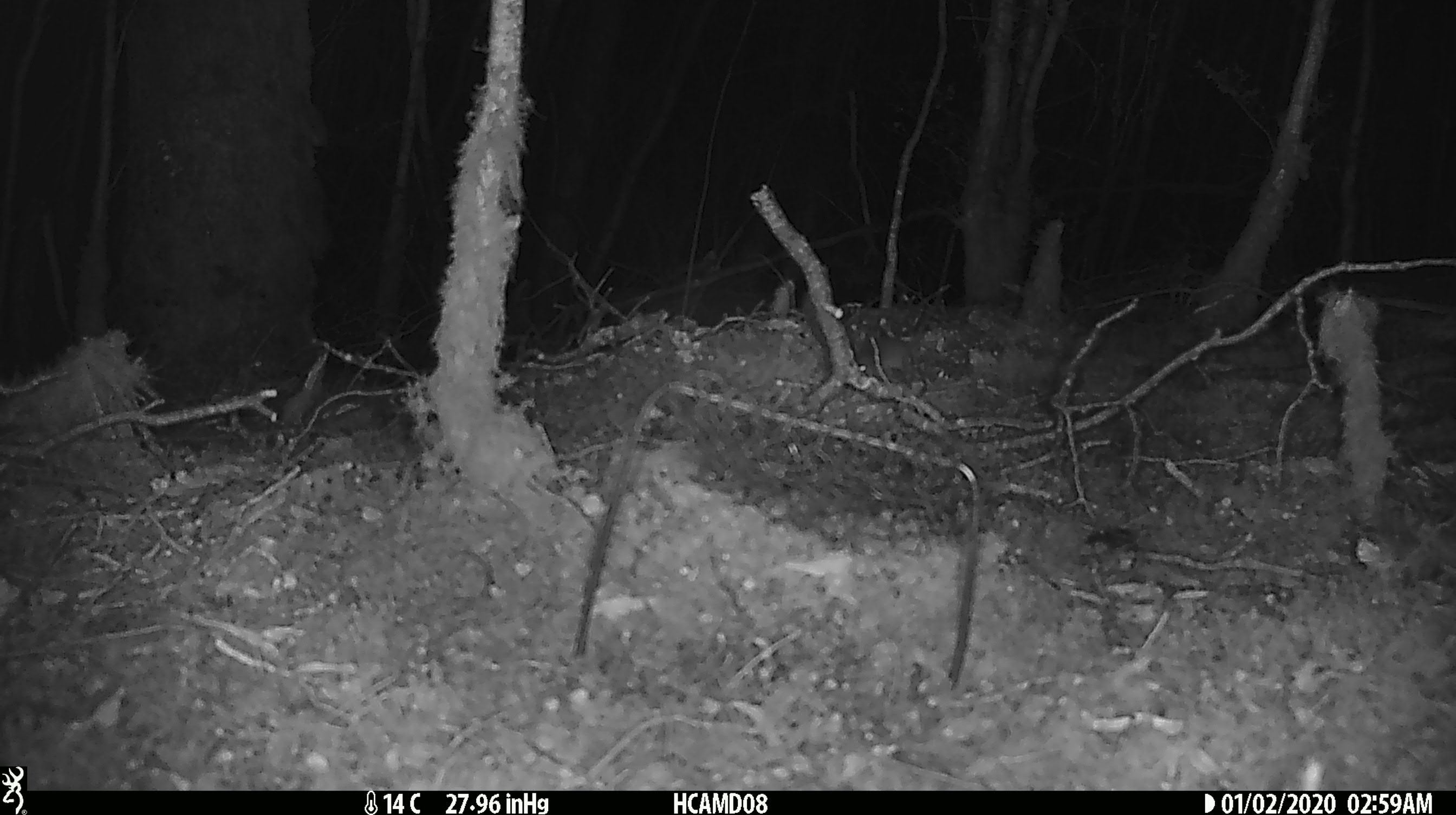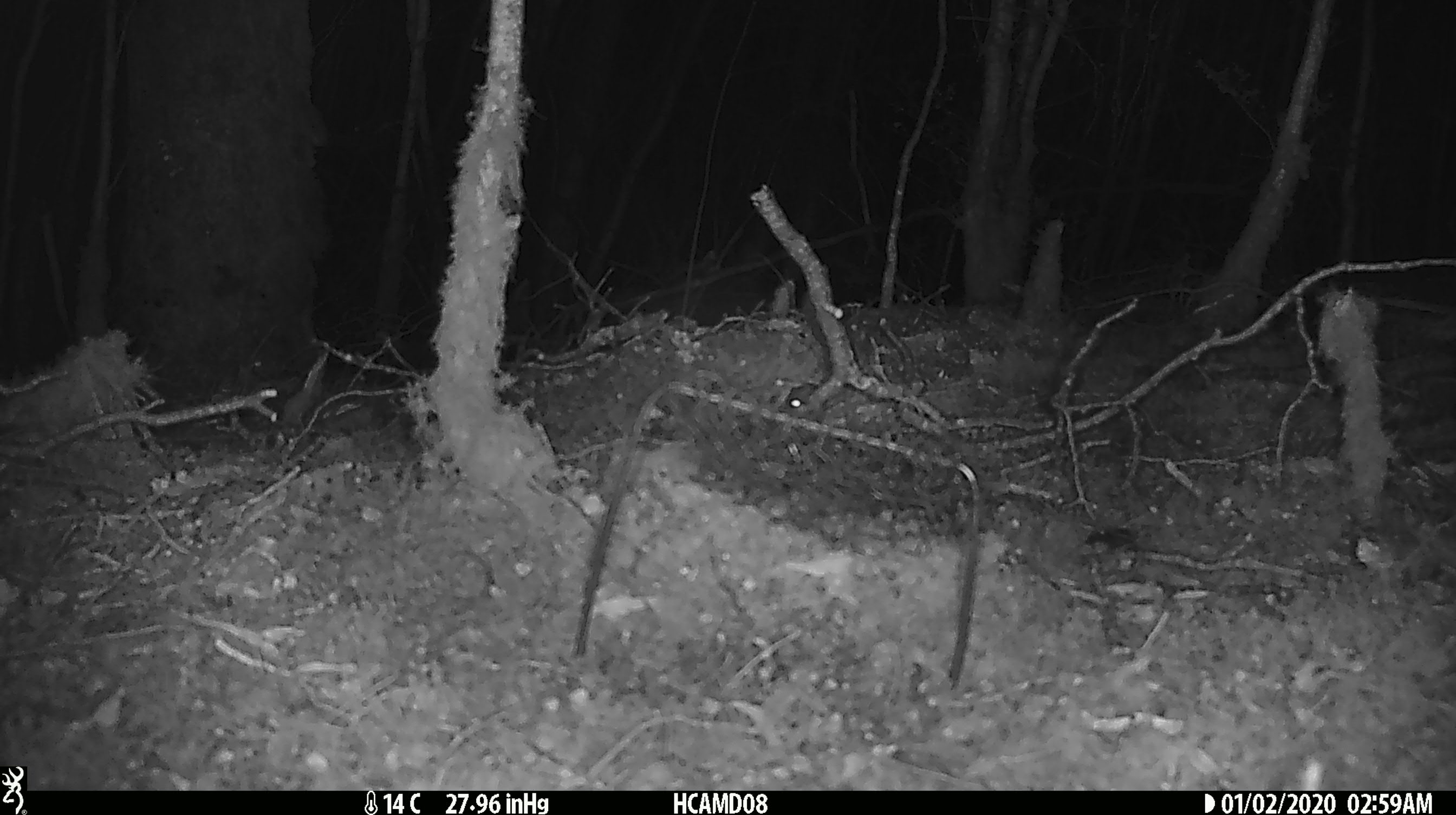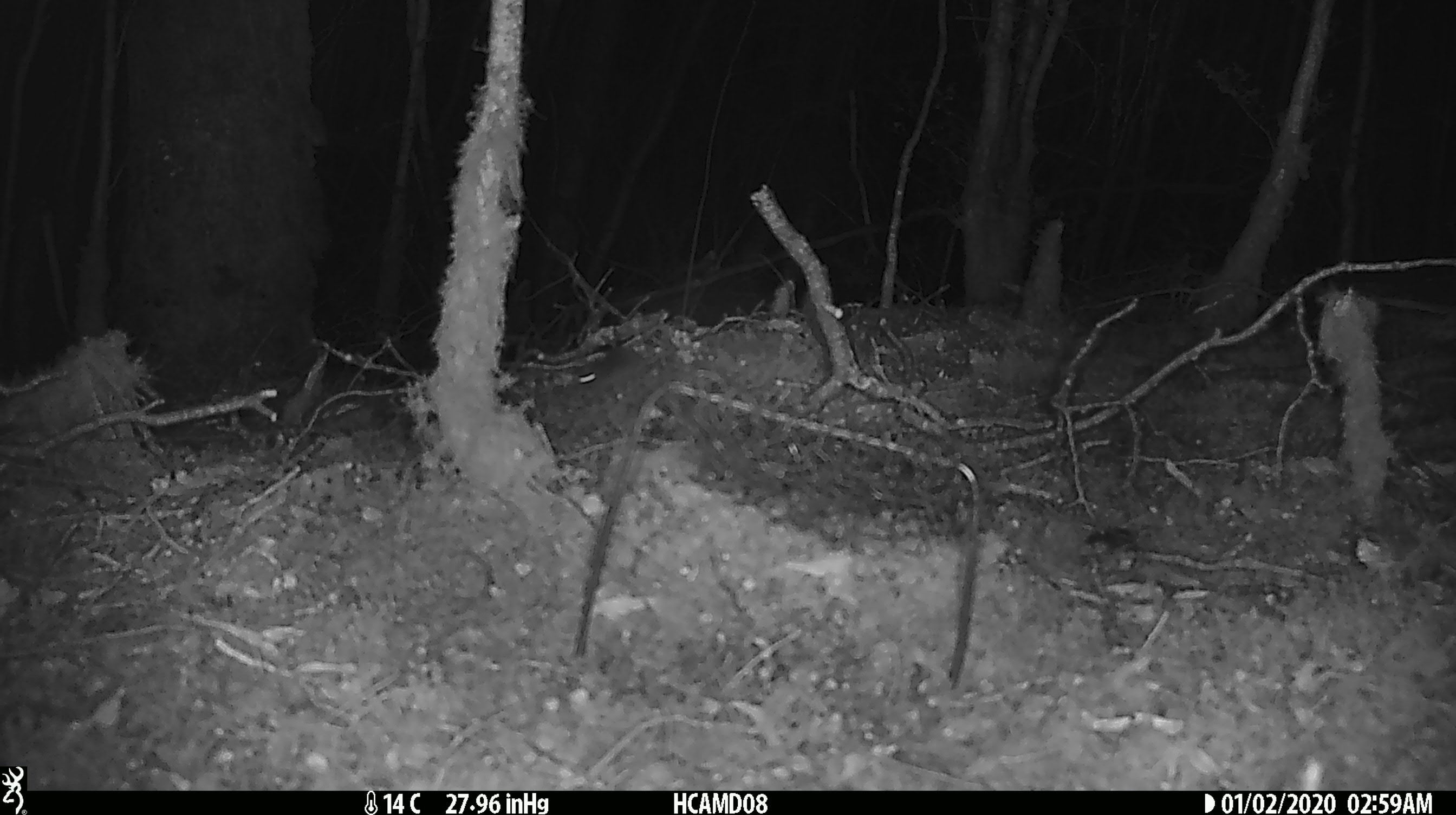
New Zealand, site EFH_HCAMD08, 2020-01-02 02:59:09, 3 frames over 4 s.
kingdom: Animalia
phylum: Chordata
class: Mammalia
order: Rodentia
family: Muridae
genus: Mus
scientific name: Mus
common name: mouse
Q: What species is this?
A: Mouse (Mus).